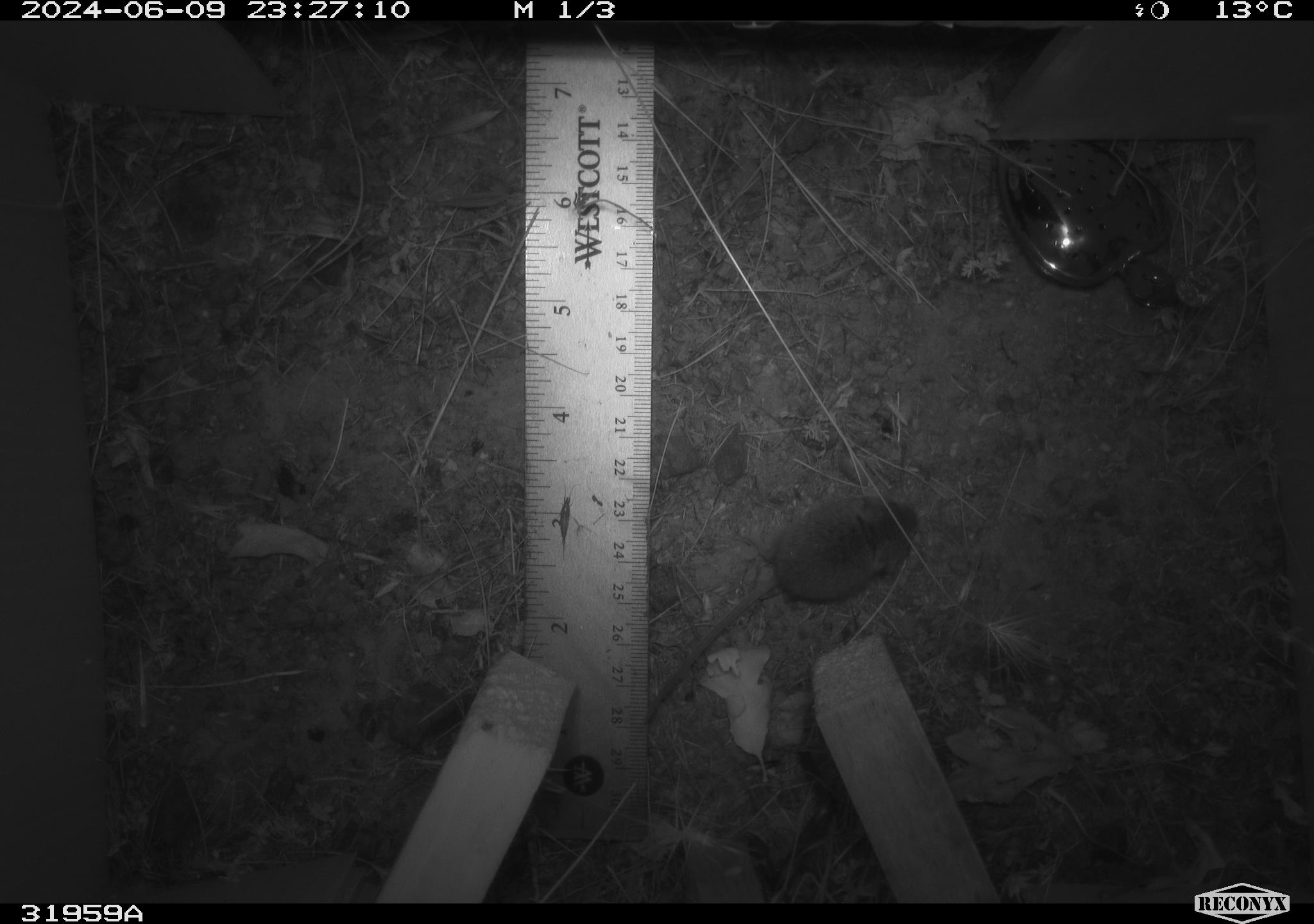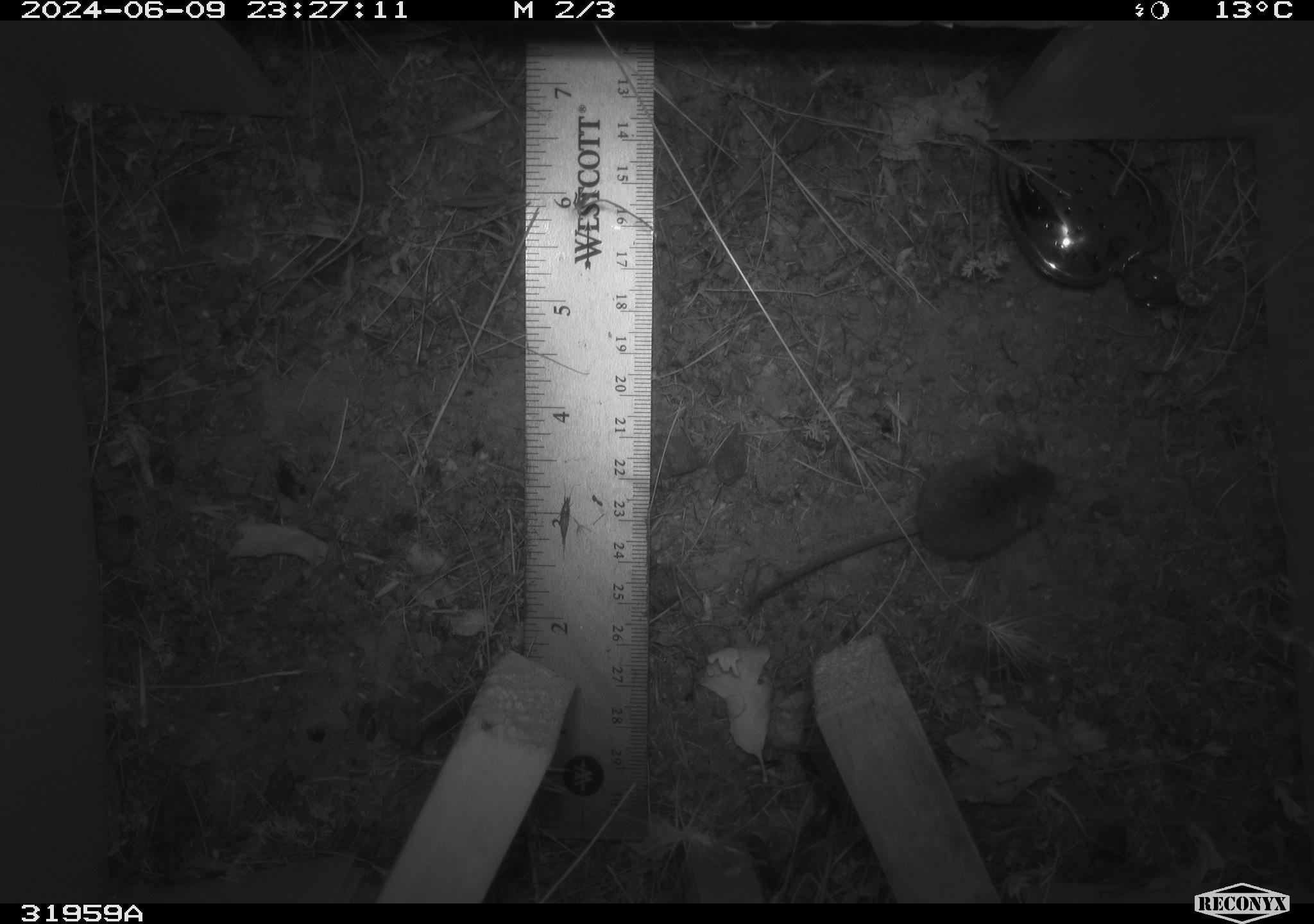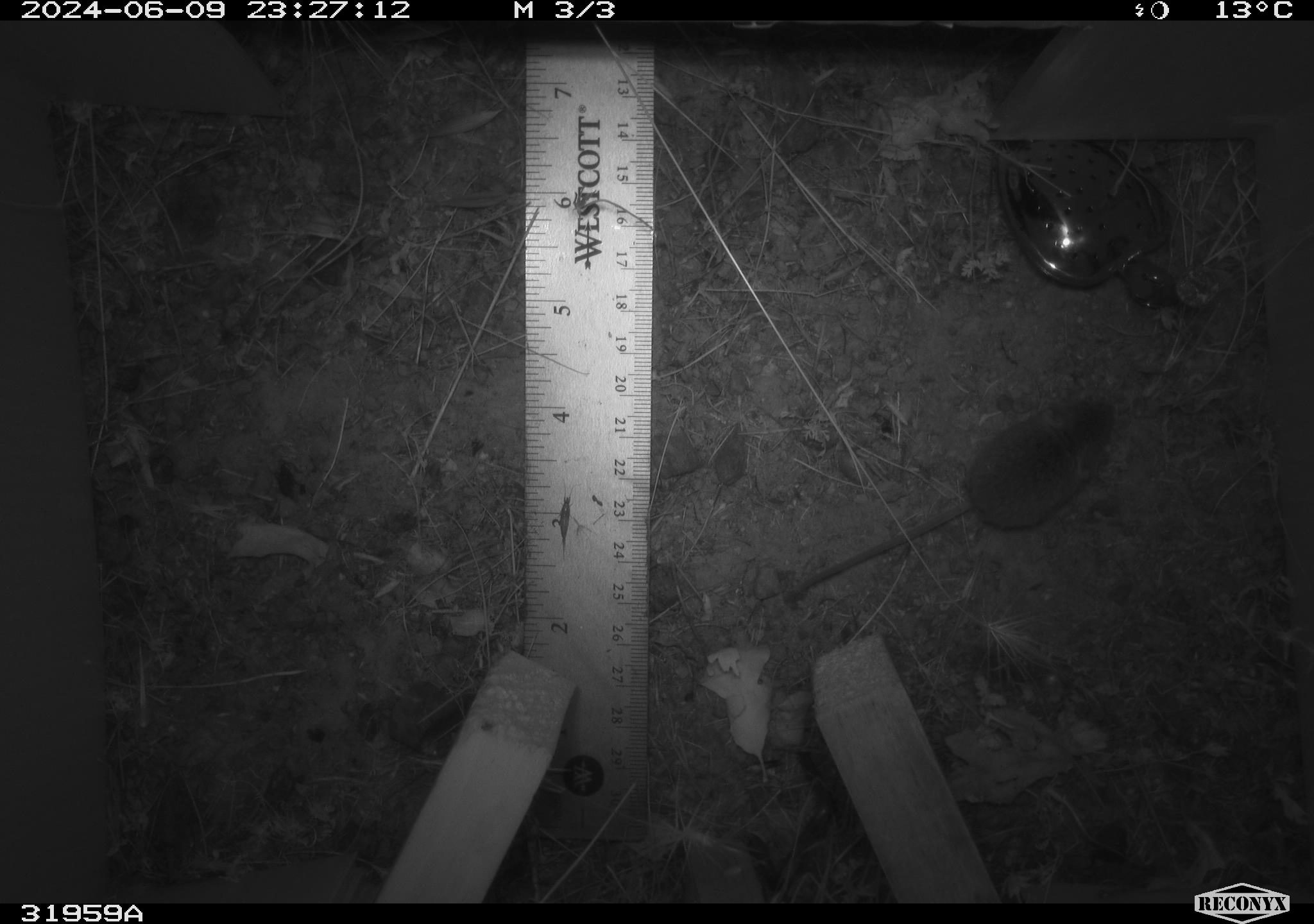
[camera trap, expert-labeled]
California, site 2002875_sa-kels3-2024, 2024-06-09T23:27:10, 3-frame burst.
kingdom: Animalia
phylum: Chordata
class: Mammalia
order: Rodentia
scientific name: Rodentia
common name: mouse species